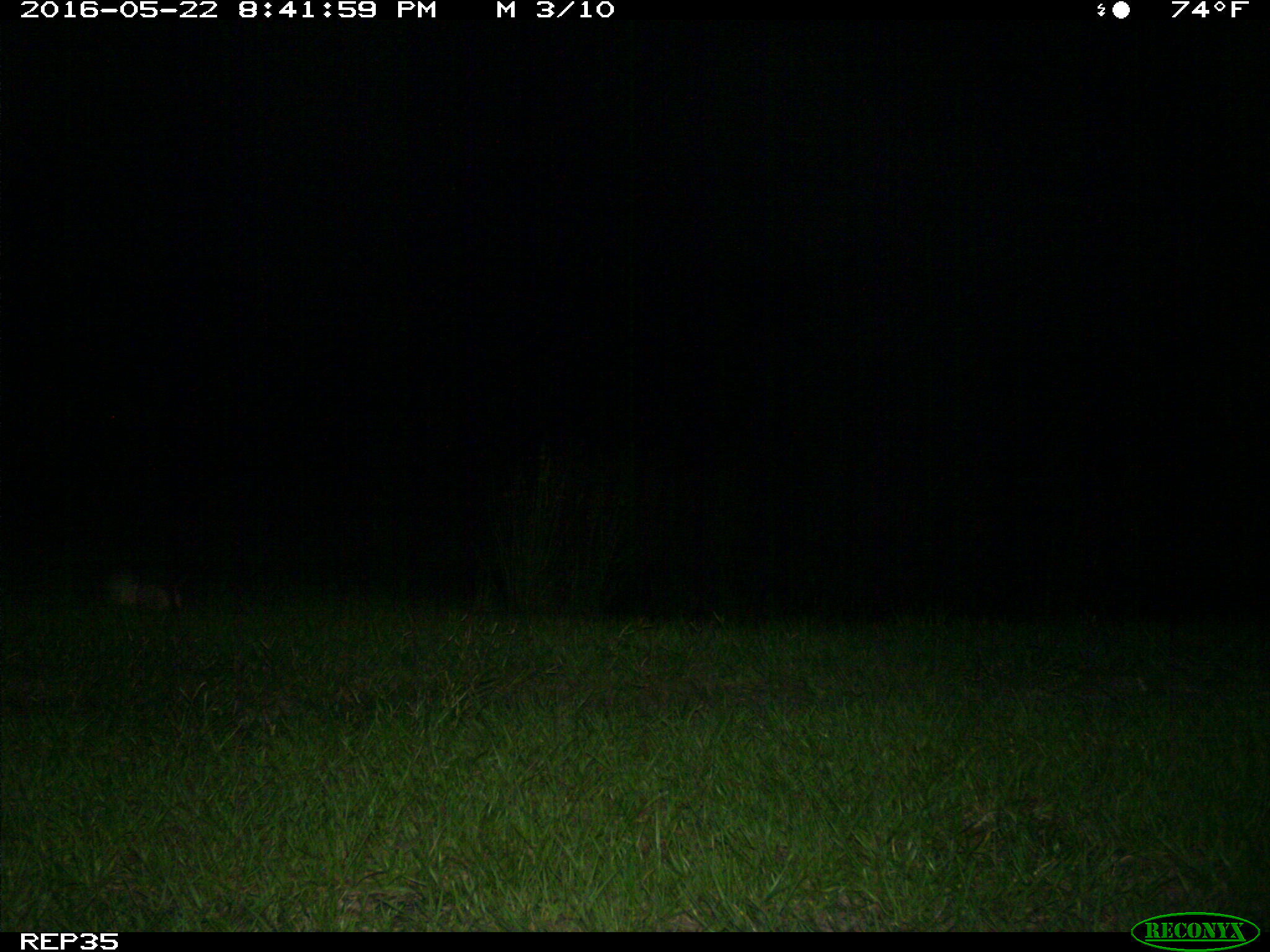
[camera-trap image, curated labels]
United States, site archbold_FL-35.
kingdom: Animalia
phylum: Chordata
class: Mammalia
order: Cingulata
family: Dasypodidae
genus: Dasypus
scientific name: Dasypus novemcinctus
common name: nine-banded armadillo